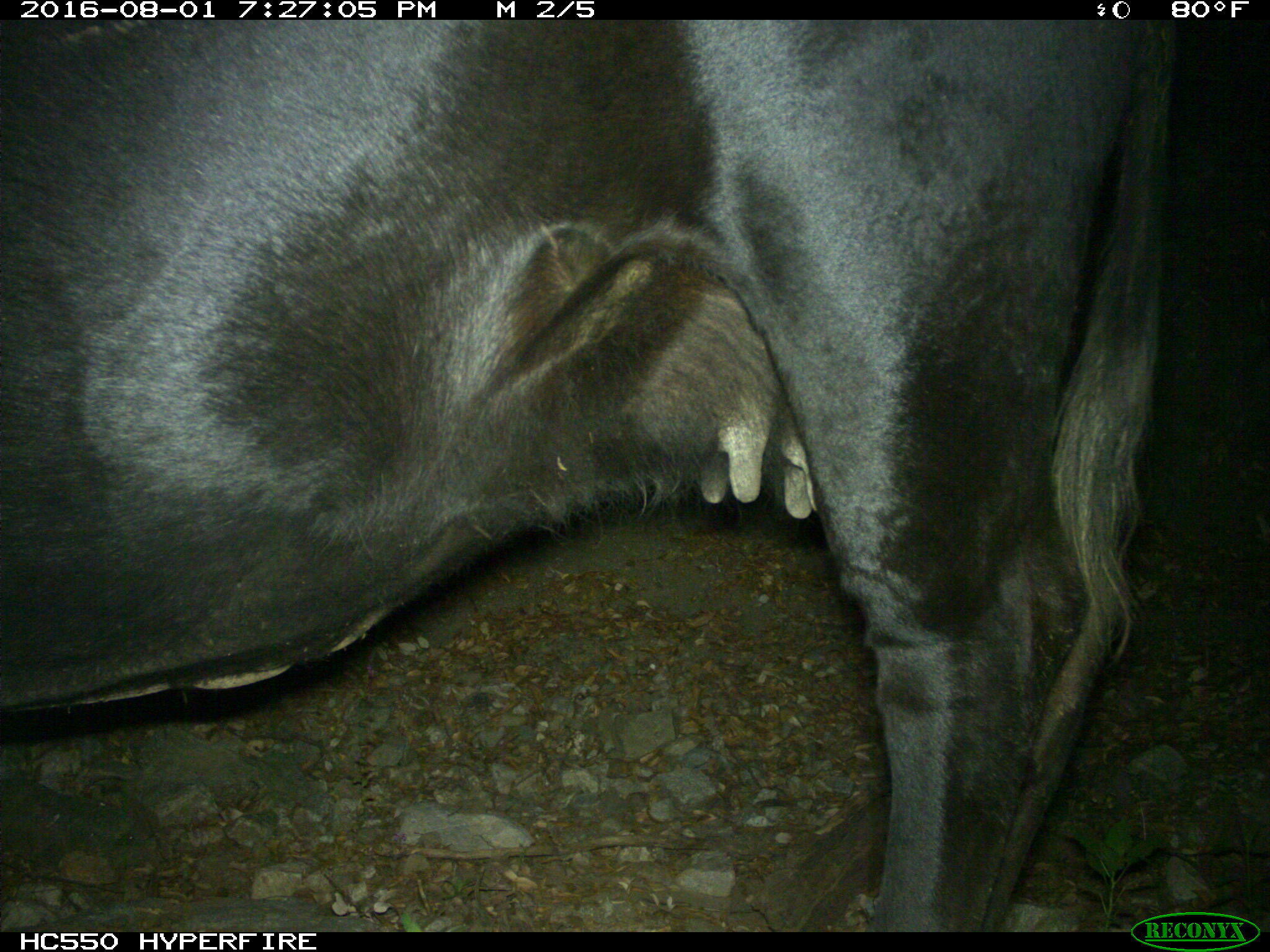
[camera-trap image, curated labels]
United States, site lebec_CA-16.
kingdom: Animalia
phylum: Chordata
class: Mammalia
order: Artiodactyla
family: Bovidae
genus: Bos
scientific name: Bos taurus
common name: domestic cow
Bos taurus (domestic cow).